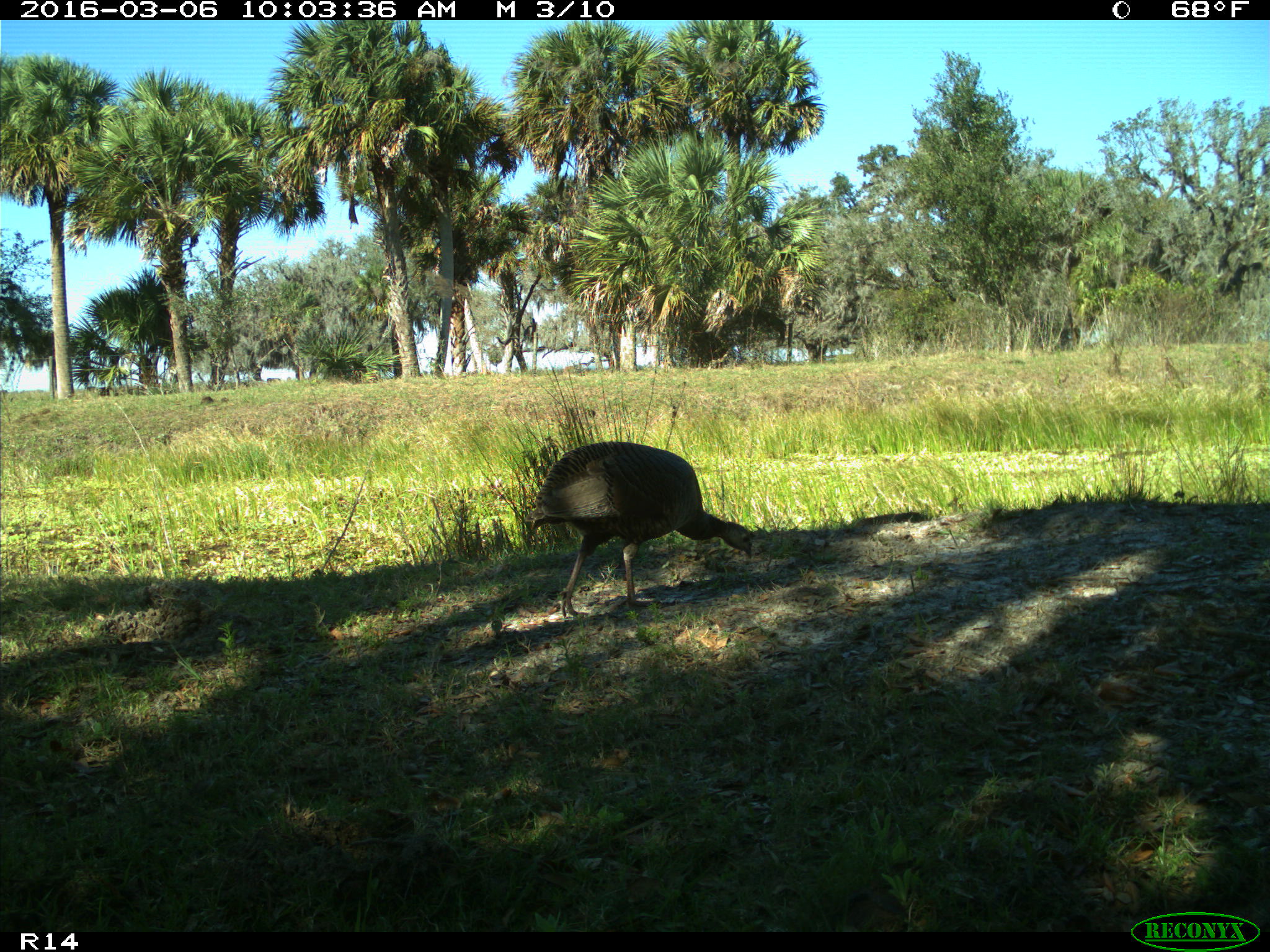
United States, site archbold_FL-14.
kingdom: Animalia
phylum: Chordata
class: Aves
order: Galliformes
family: Phasianidae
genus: Meleagris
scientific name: Meleagris gallopavo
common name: wild turkey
Meleagris gallopavo (wild turkey).